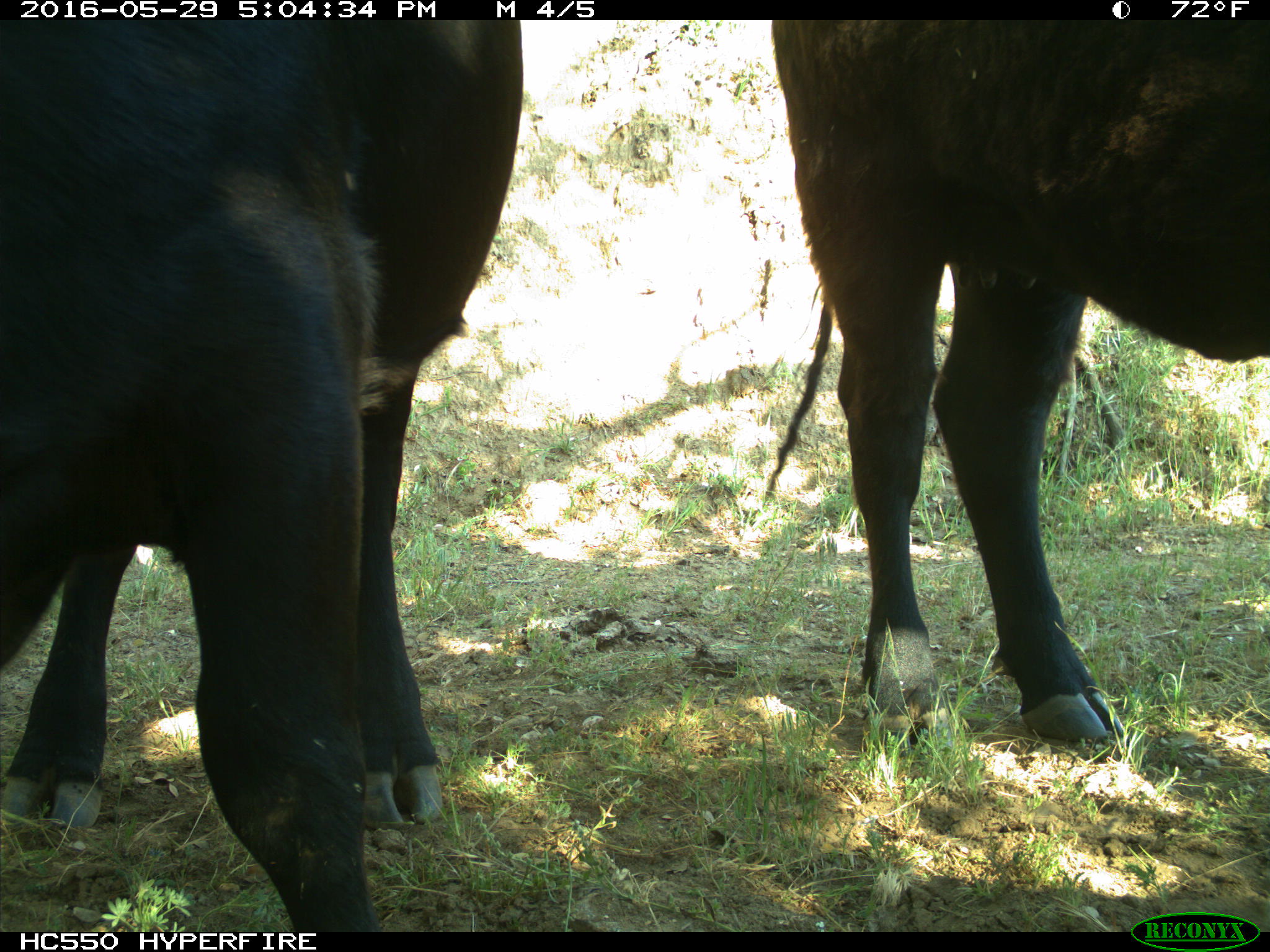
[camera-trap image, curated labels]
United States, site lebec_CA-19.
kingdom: Animalia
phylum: Chordata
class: Mammalia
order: Artiodactyla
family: Bovidae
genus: Bos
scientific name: Bos taurus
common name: domestic cow